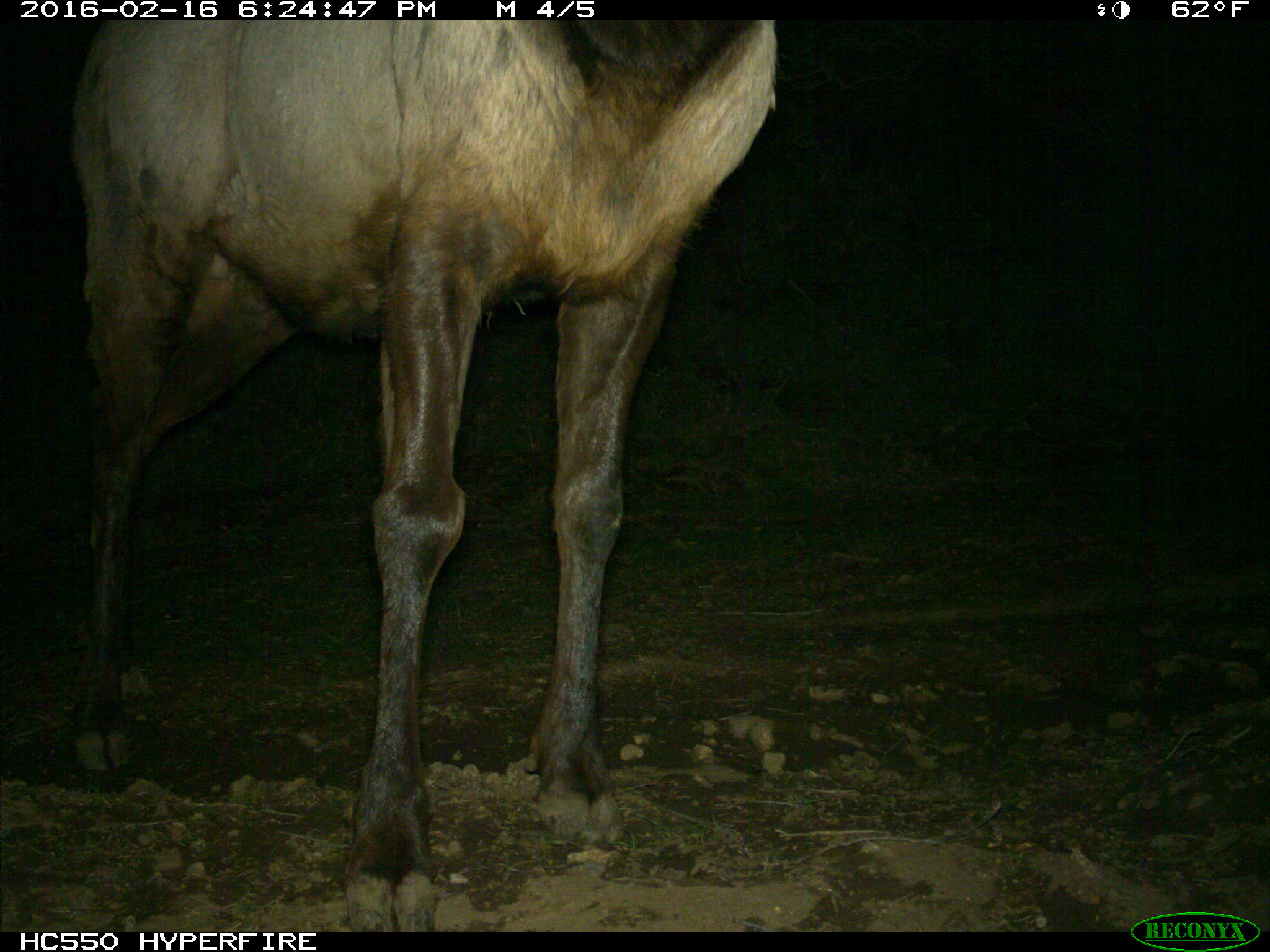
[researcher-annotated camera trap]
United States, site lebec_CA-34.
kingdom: Animalia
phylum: Chordata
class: Mammalia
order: Artiodactyla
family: Cervidae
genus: Cervus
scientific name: Cervus canadensis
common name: elk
Cervus canadensis (elk).